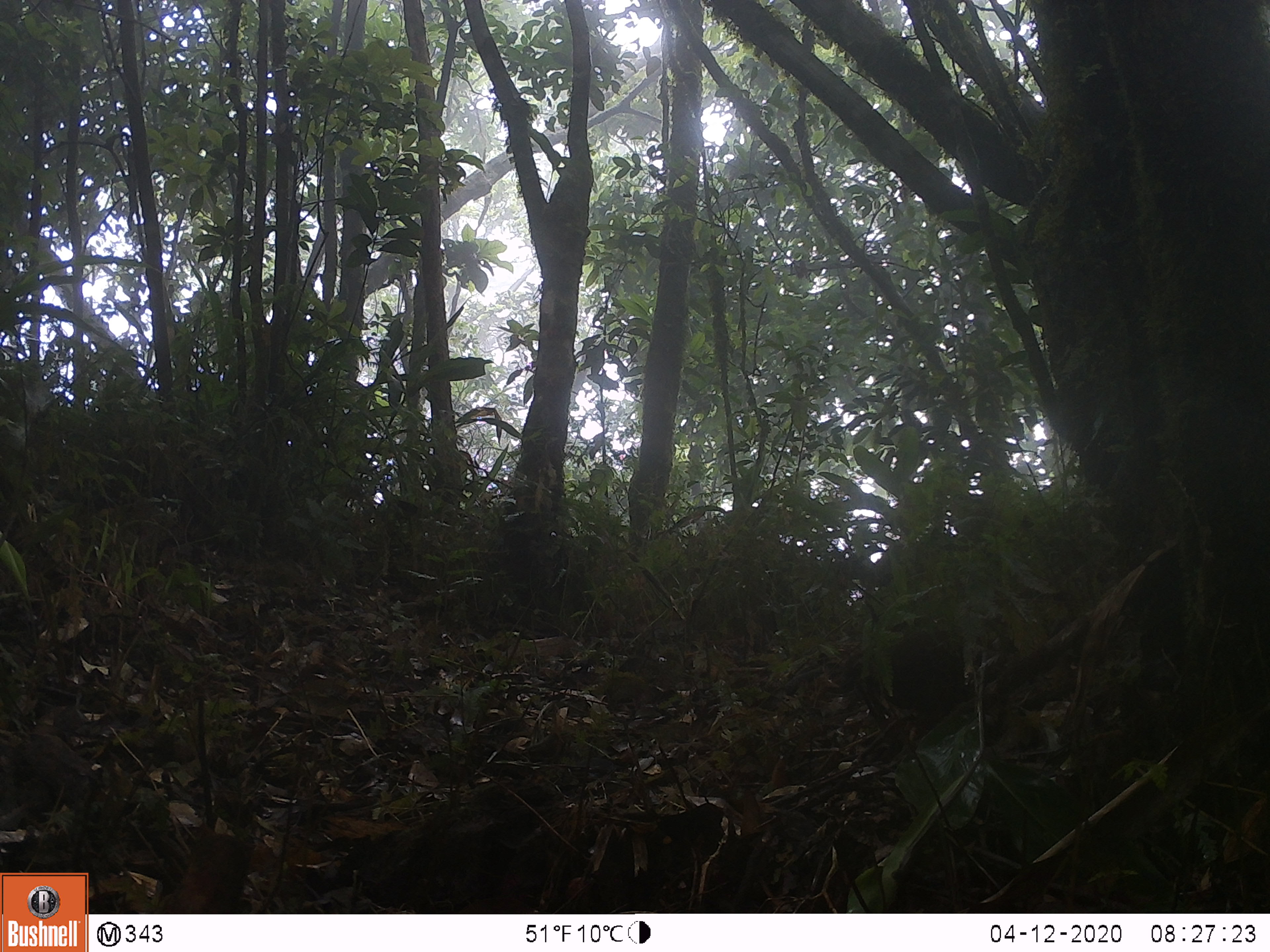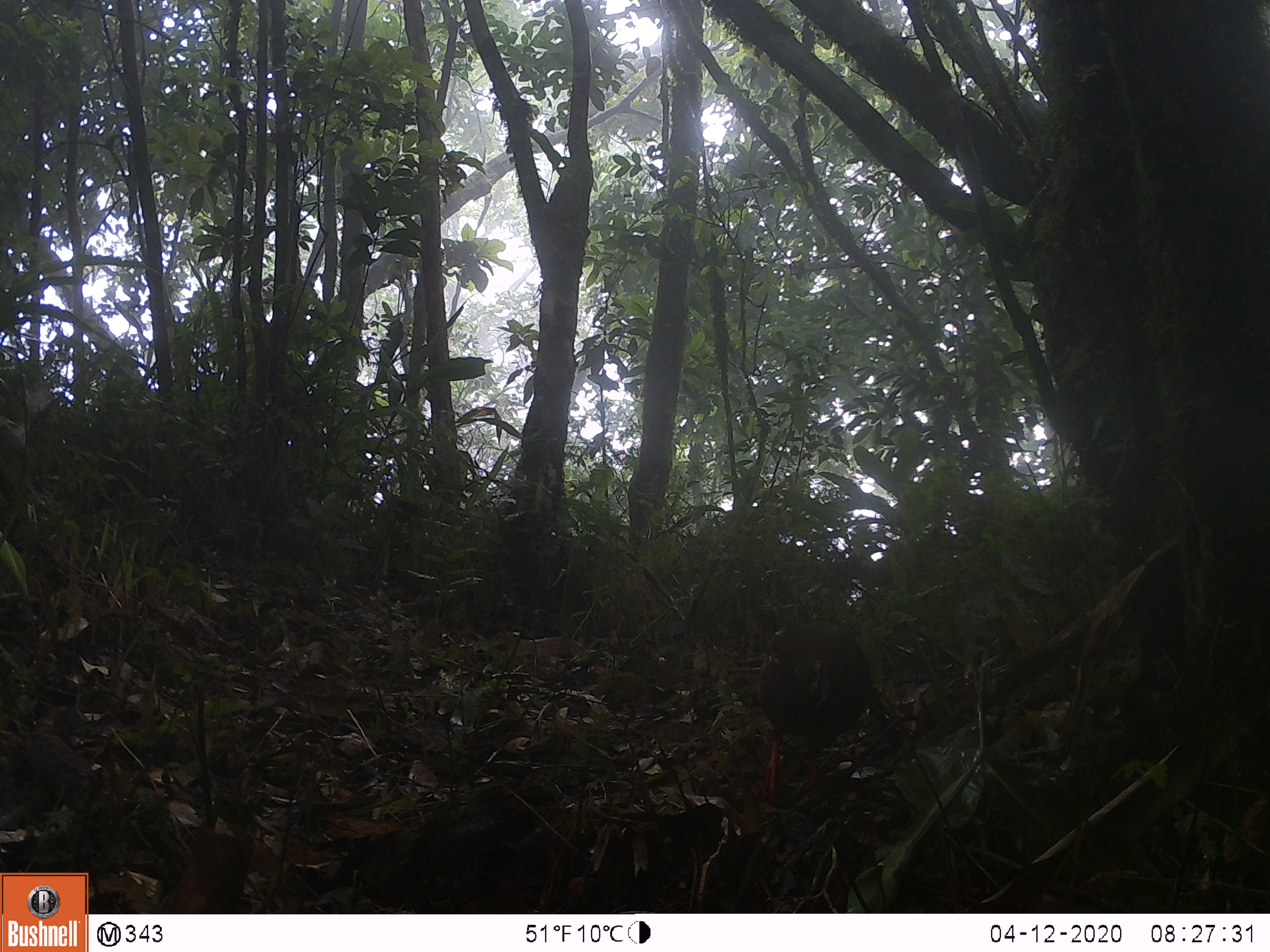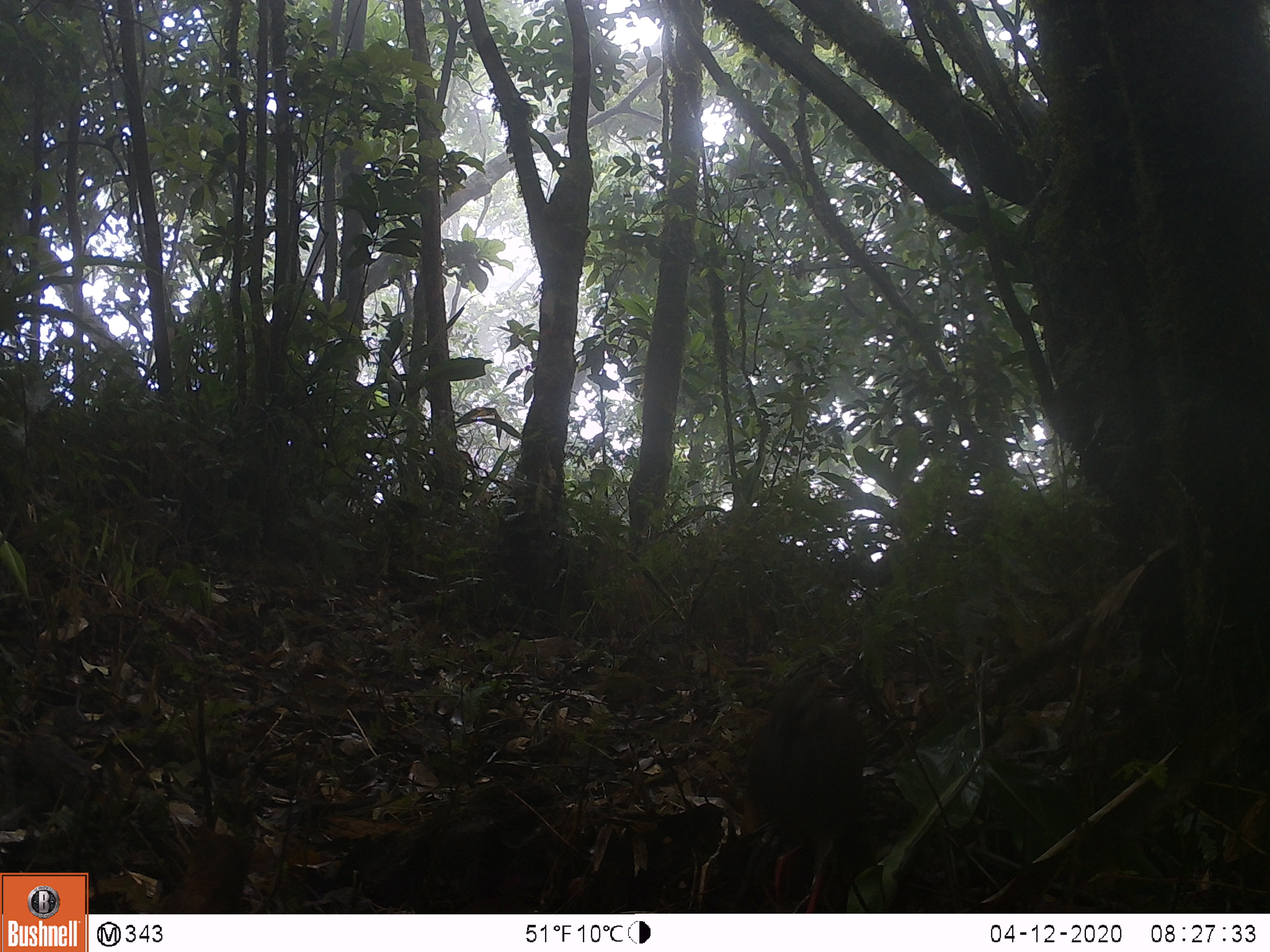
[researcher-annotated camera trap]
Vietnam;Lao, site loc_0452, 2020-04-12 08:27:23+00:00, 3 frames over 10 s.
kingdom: Animalia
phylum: Chordata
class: Aves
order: Galliformes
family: Phasianidae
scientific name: Phasianidae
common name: partridge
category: unidentified partridge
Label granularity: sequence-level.